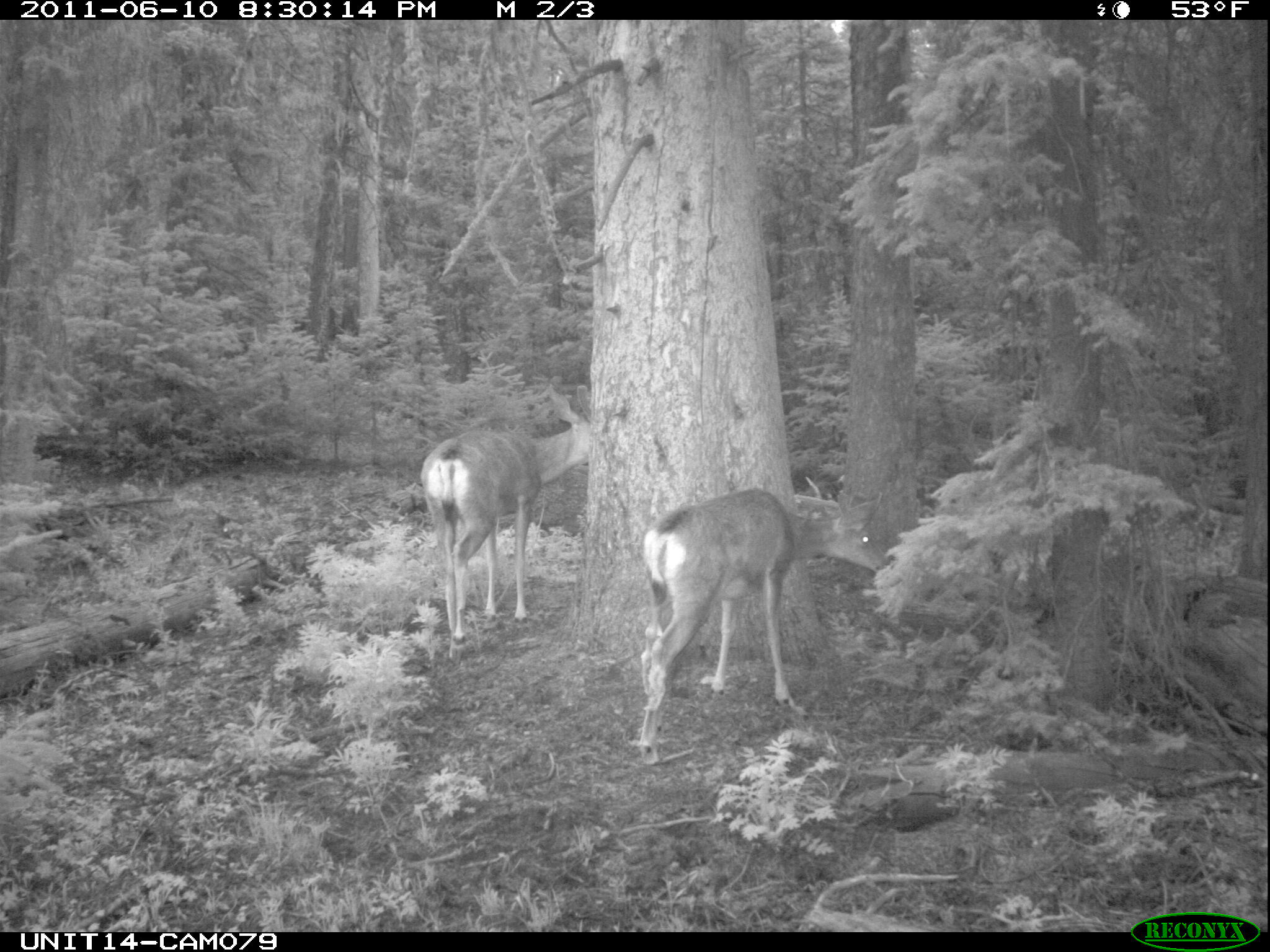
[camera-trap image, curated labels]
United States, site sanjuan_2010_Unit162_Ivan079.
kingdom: Animalia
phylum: Chordata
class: Mammalia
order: Artiodactyla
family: Cervidae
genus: Odocoileus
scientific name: Odocoileus hemionus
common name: mule deer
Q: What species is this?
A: Odocoileus hemionus (mule deer).